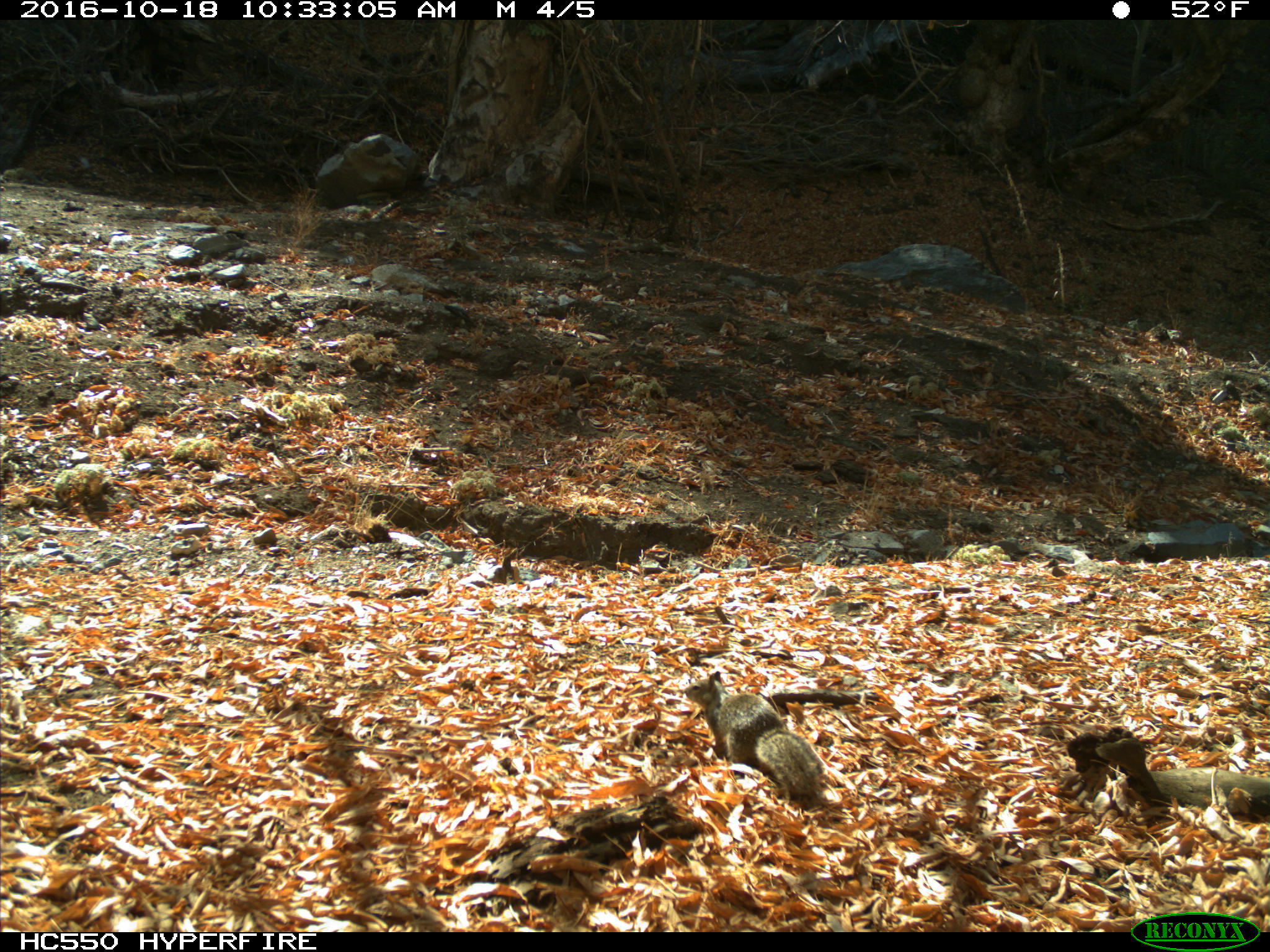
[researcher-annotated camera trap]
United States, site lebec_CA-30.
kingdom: Animalia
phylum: Chordata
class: Mammalia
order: Rodentia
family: Sciuridae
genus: Otospermophilus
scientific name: Otospermophilus beecheyi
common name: california ground squirrel